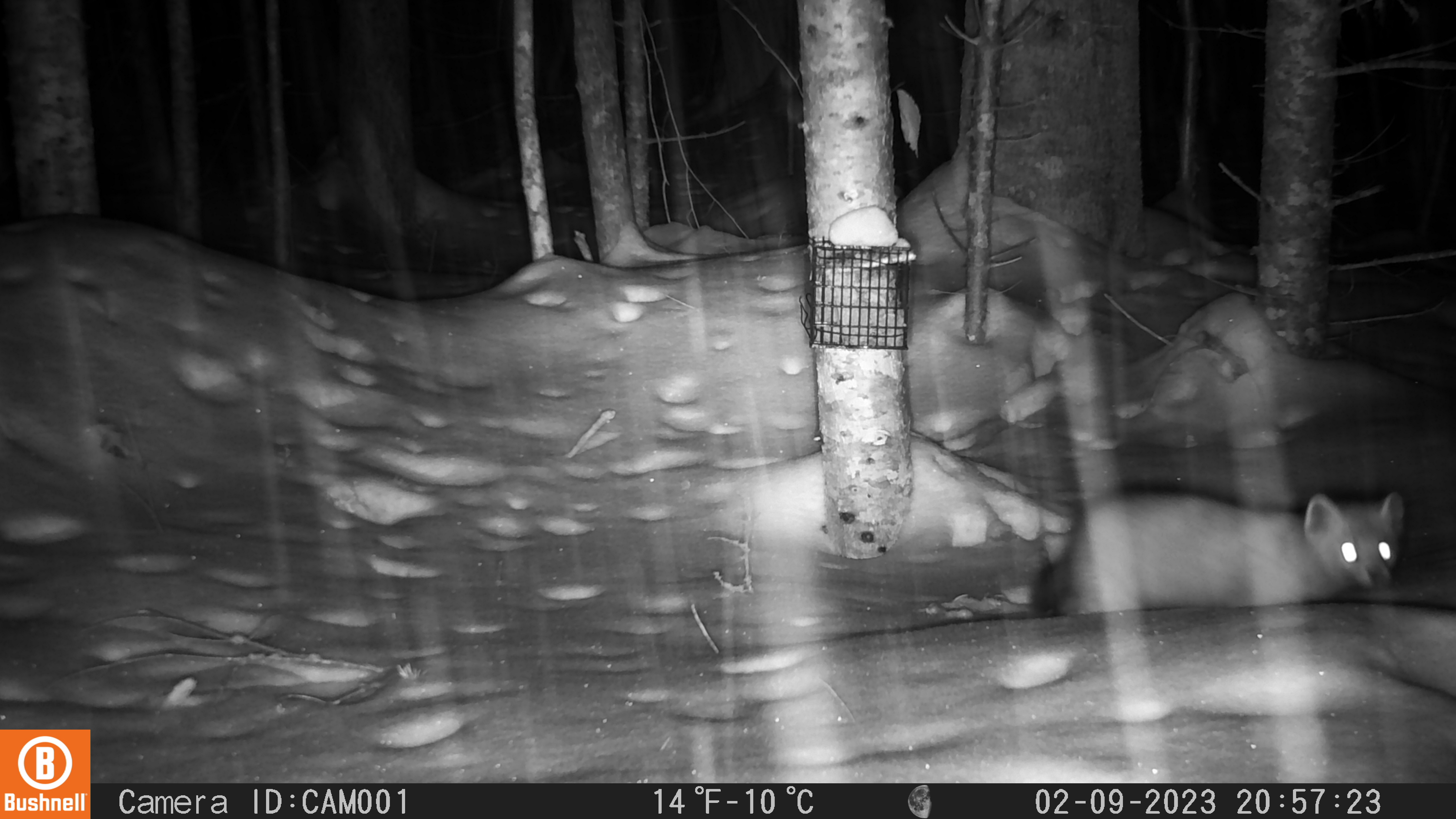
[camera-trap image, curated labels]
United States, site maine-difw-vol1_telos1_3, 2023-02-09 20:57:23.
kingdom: Animalia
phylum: Chordata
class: Mammalia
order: Carnivora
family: Mustelidae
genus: Martes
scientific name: Martes americana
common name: american marten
American marten (Martes americana).